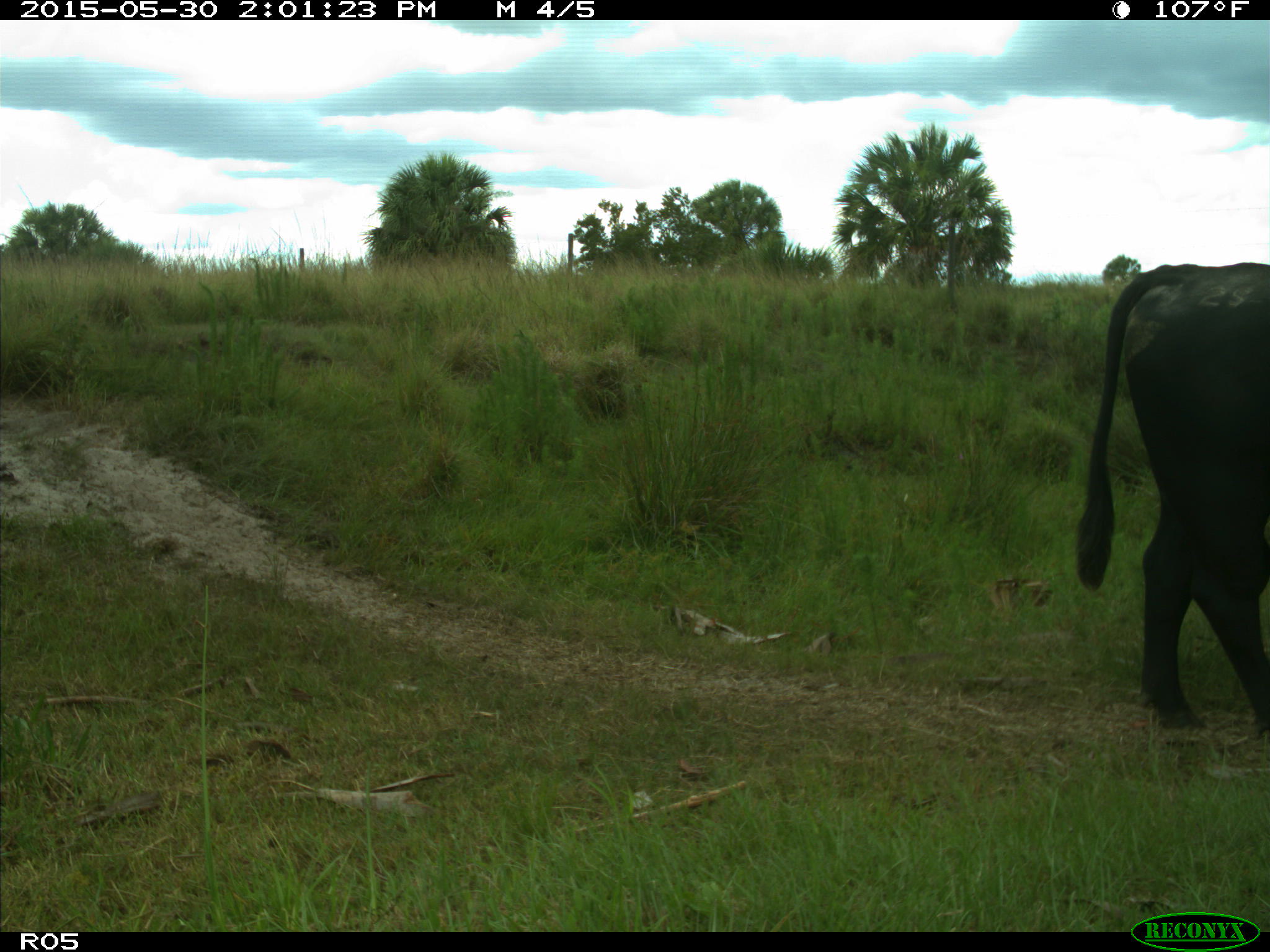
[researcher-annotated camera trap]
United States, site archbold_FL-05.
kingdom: Animalia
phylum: Chordata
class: Mammalia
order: Artiodactyla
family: Bovidae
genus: Bos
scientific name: Bos taurus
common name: domestic cow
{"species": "Bos taurus (domestic cow)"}